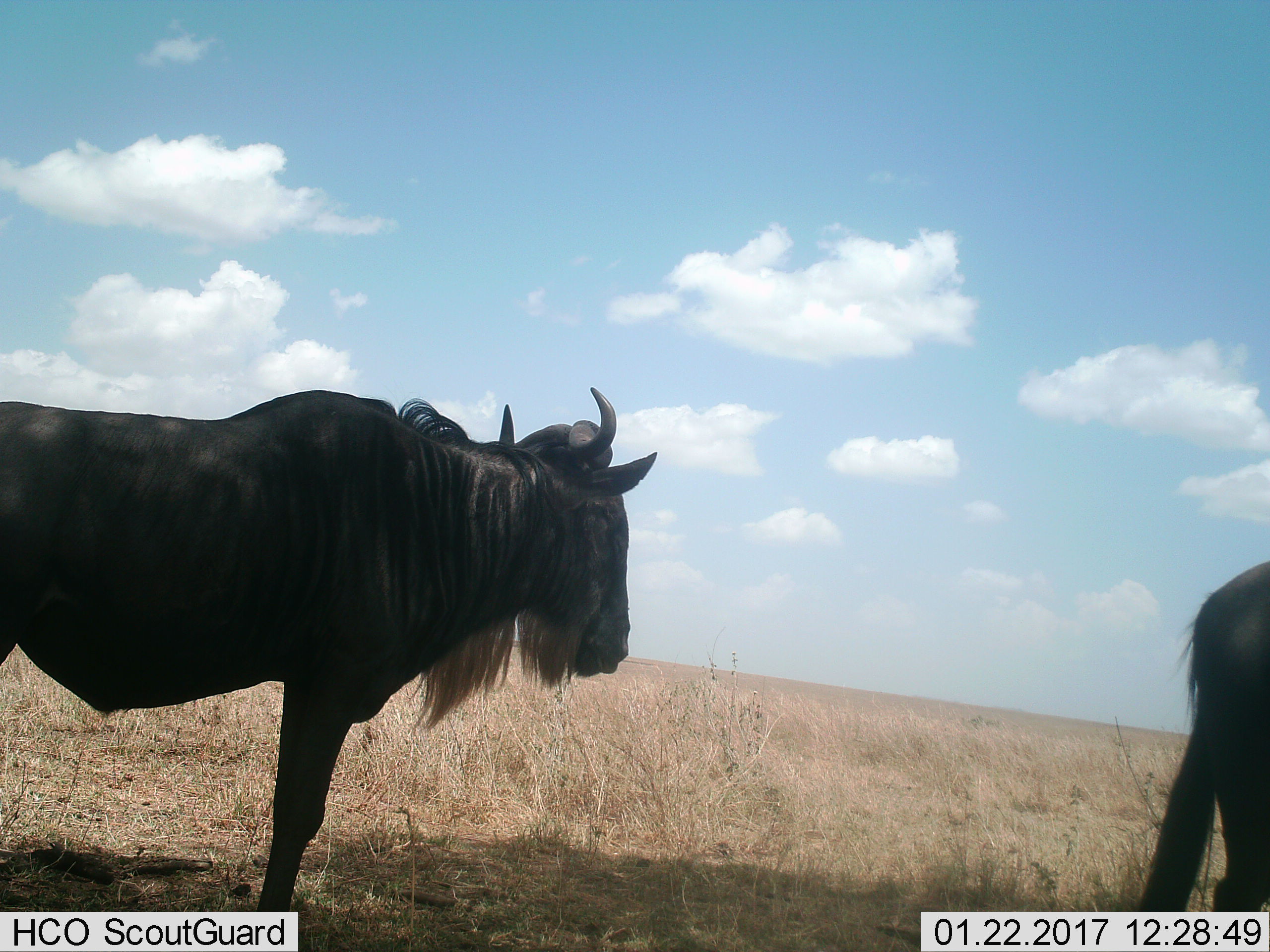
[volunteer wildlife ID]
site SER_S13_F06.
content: unidentified animal